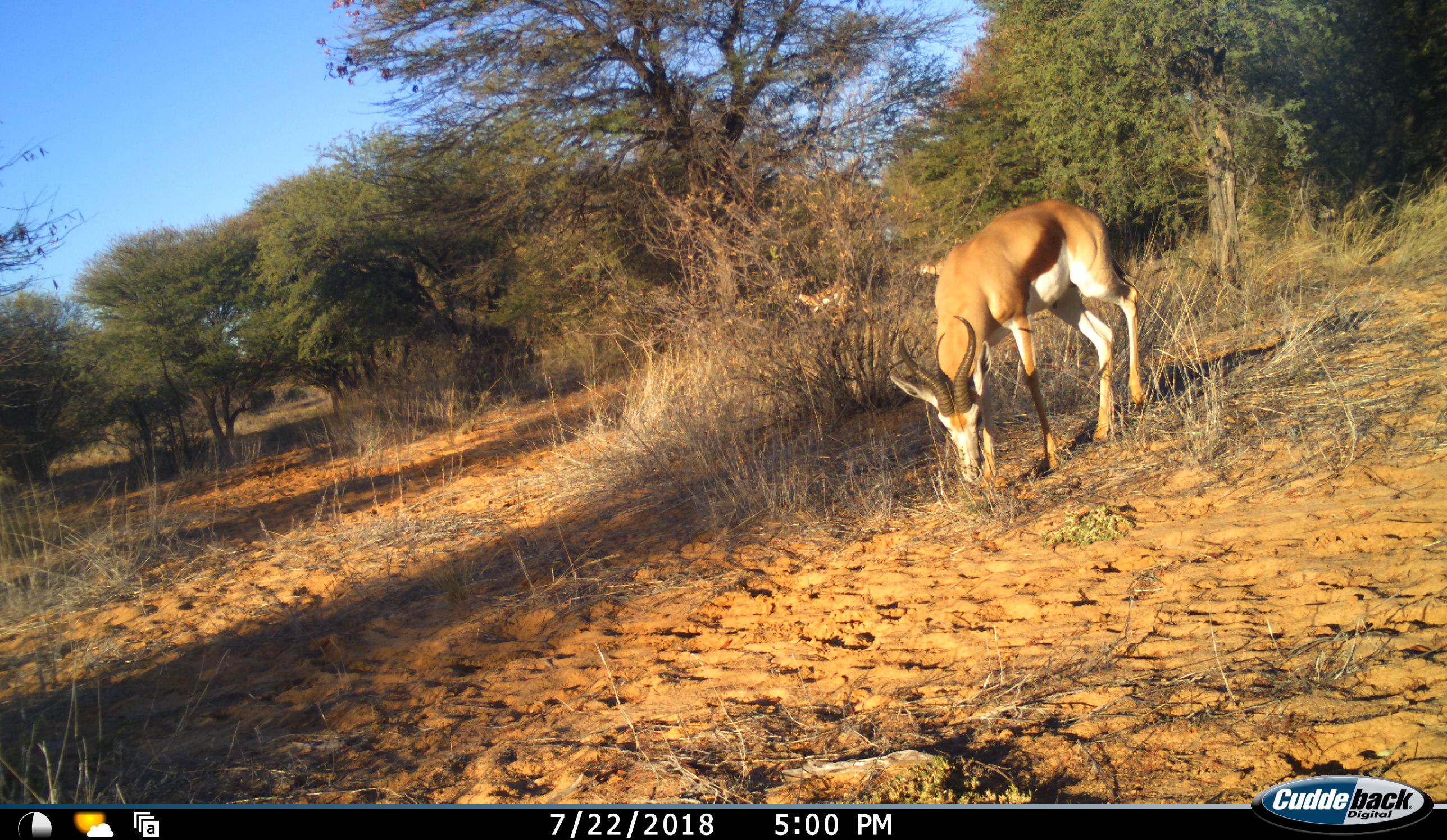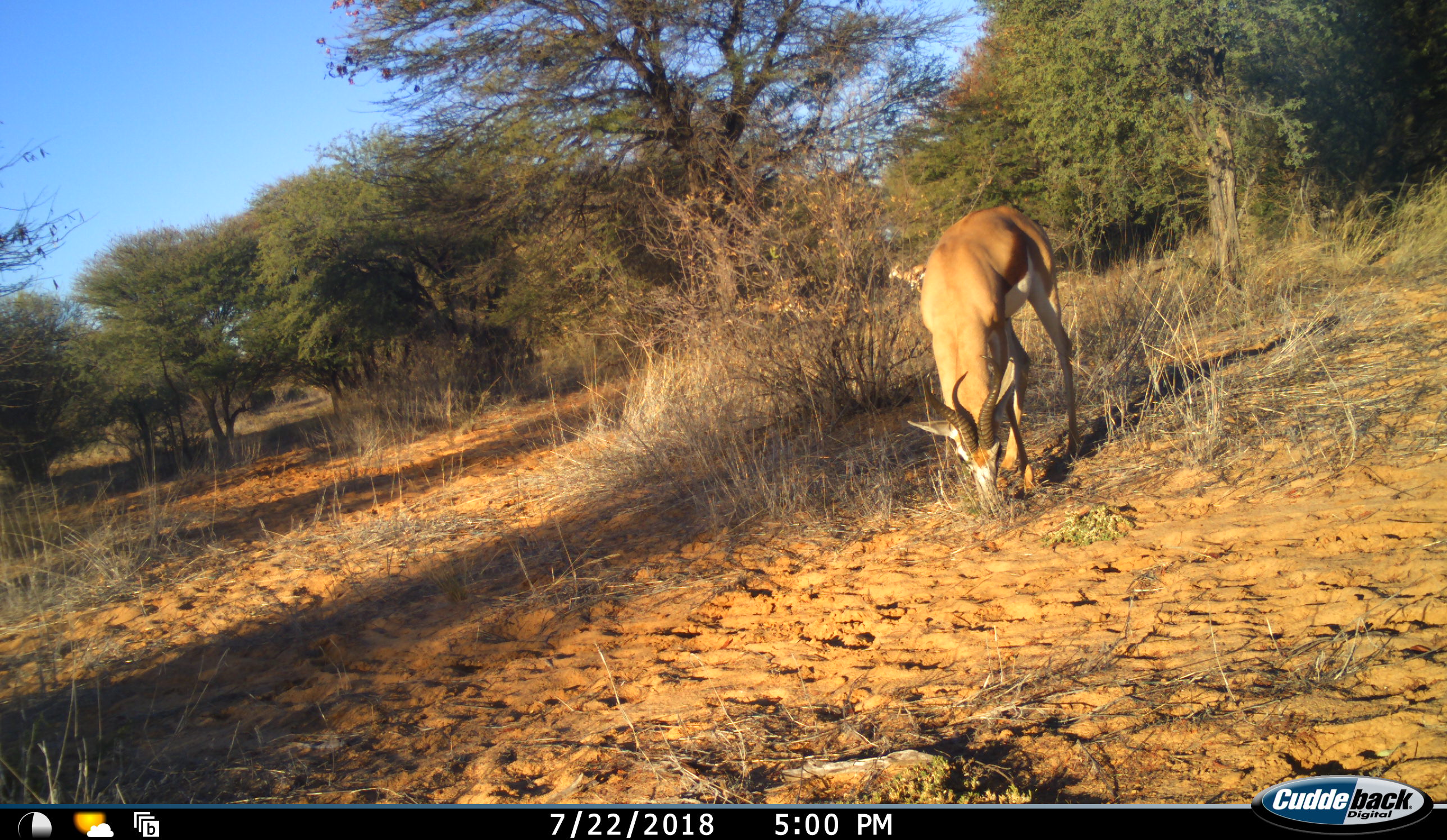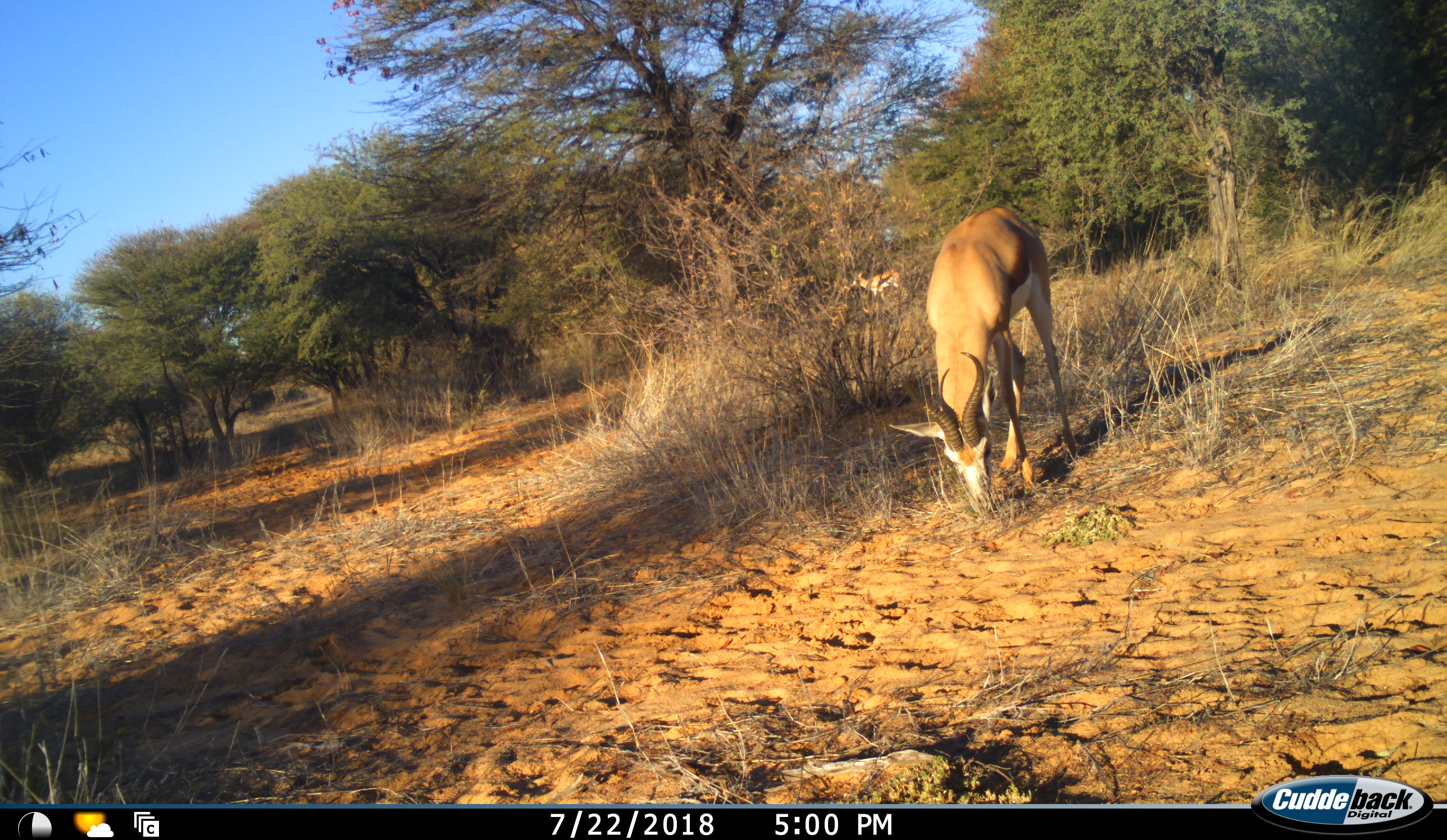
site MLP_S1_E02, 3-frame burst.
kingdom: Animalia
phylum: Chordata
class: Mammalia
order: Artiodactyla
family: Bovidae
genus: Antidorcas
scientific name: Antidorcas marsupialis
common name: springbok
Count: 3.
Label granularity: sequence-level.